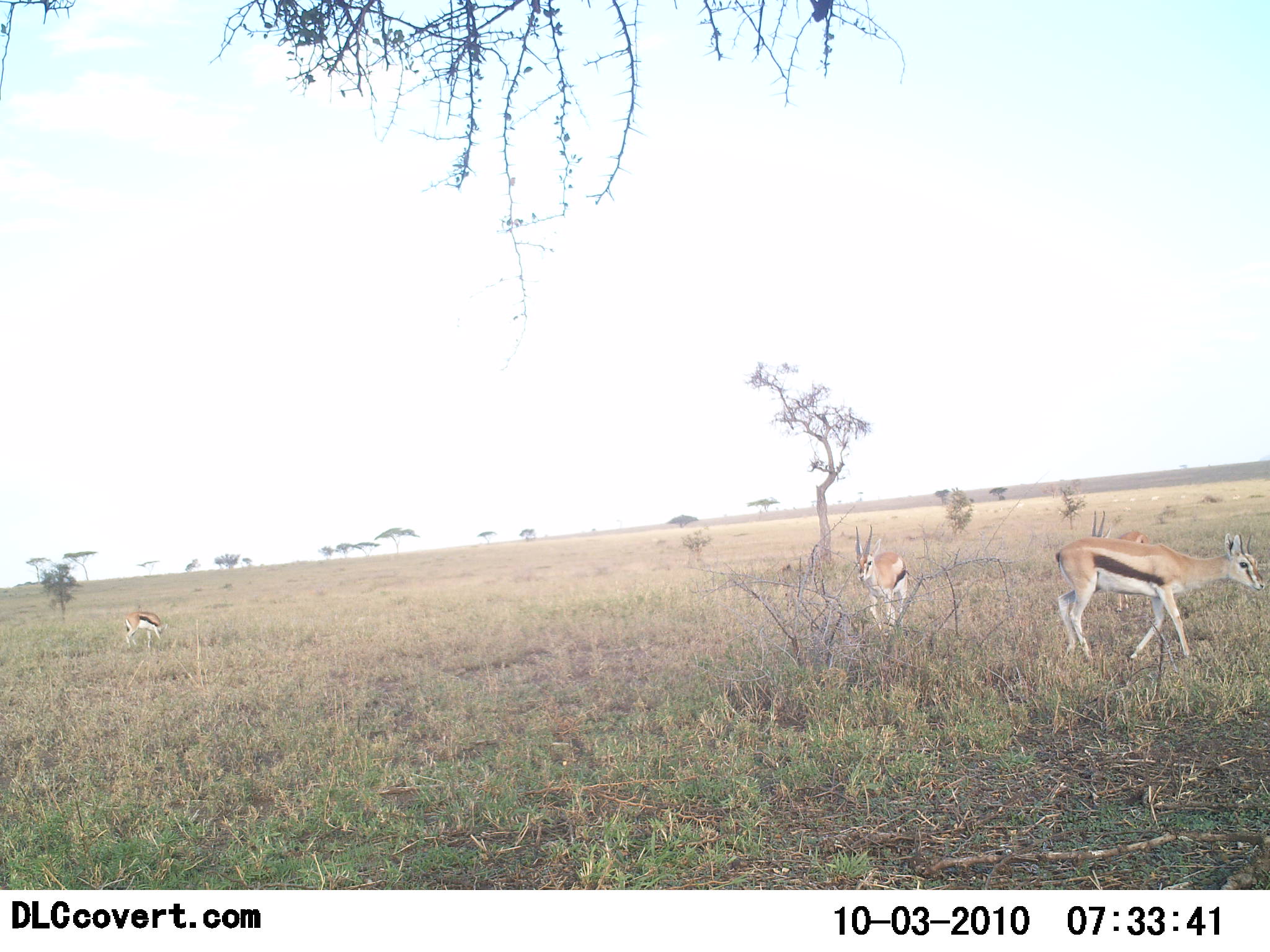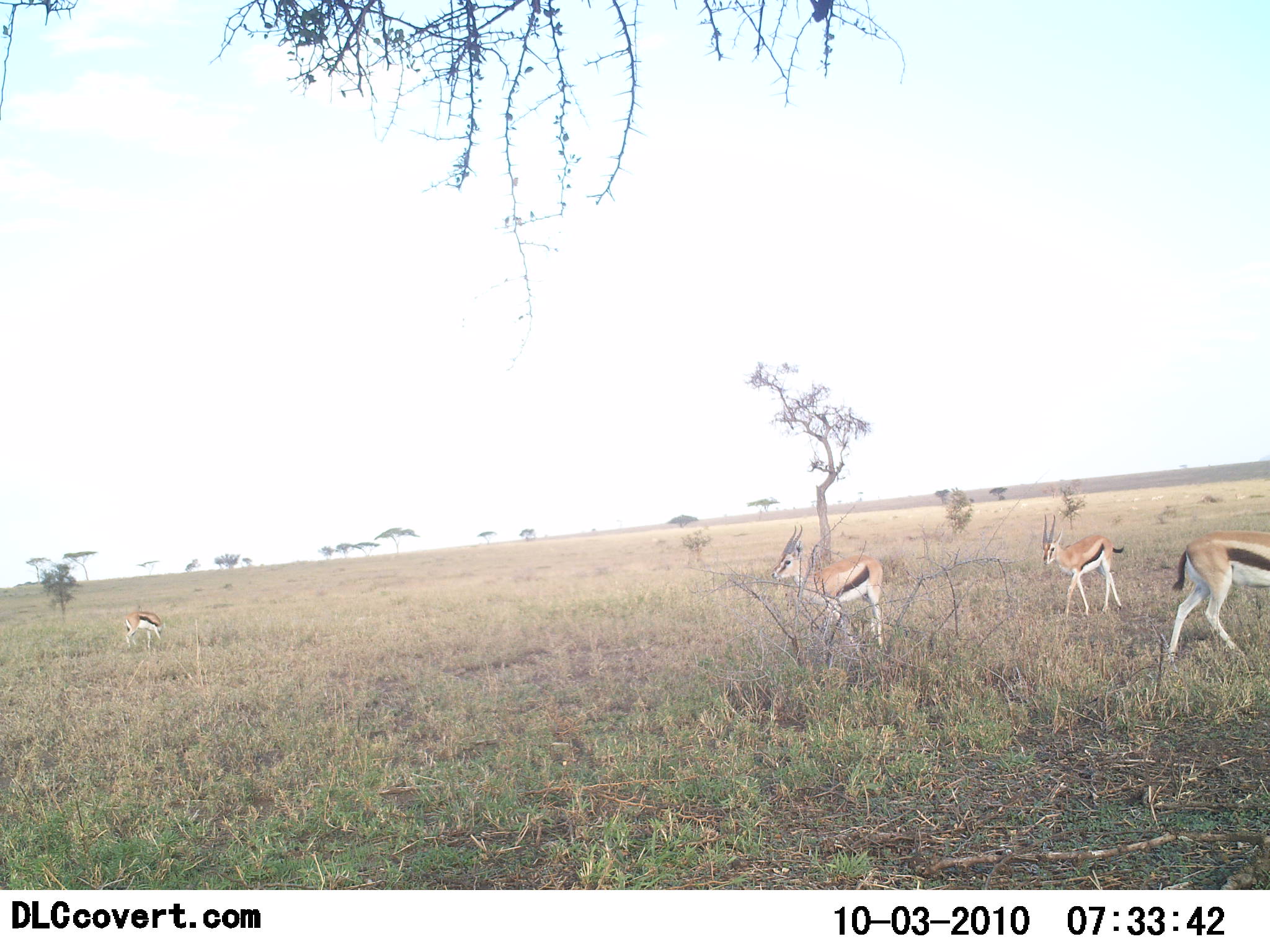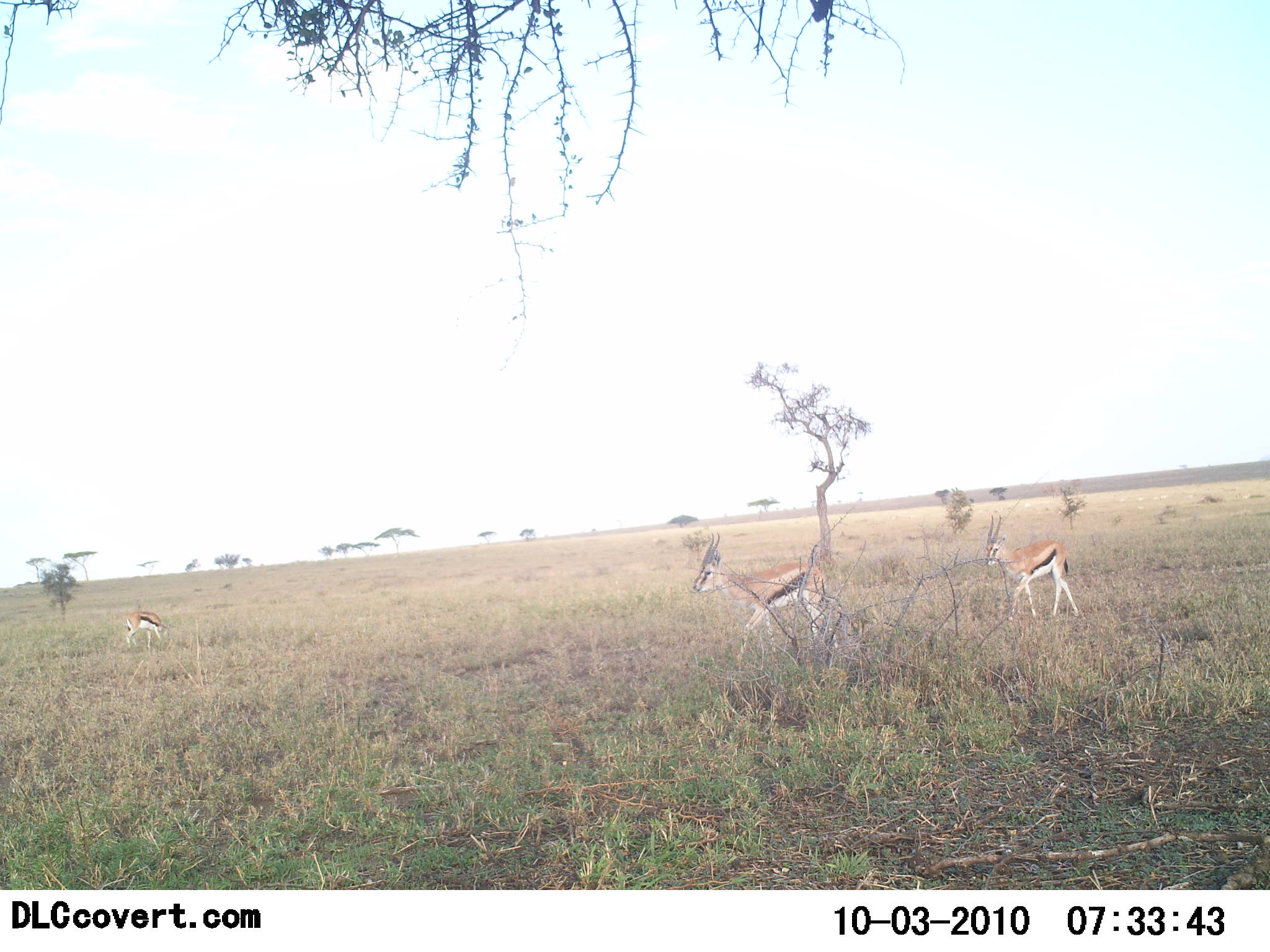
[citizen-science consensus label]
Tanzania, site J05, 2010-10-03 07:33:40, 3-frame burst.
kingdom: Animalia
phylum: Chordata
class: Mammalia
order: Artiodactyla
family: Bovidae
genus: Eudorcas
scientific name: Eudorcas thomsonii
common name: thomson's gazelle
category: gazellethomsons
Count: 4.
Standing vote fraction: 25%.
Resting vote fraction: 0%.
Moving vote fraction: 92%.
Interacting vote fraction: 0%.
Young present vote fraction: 8%.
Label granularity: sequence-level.